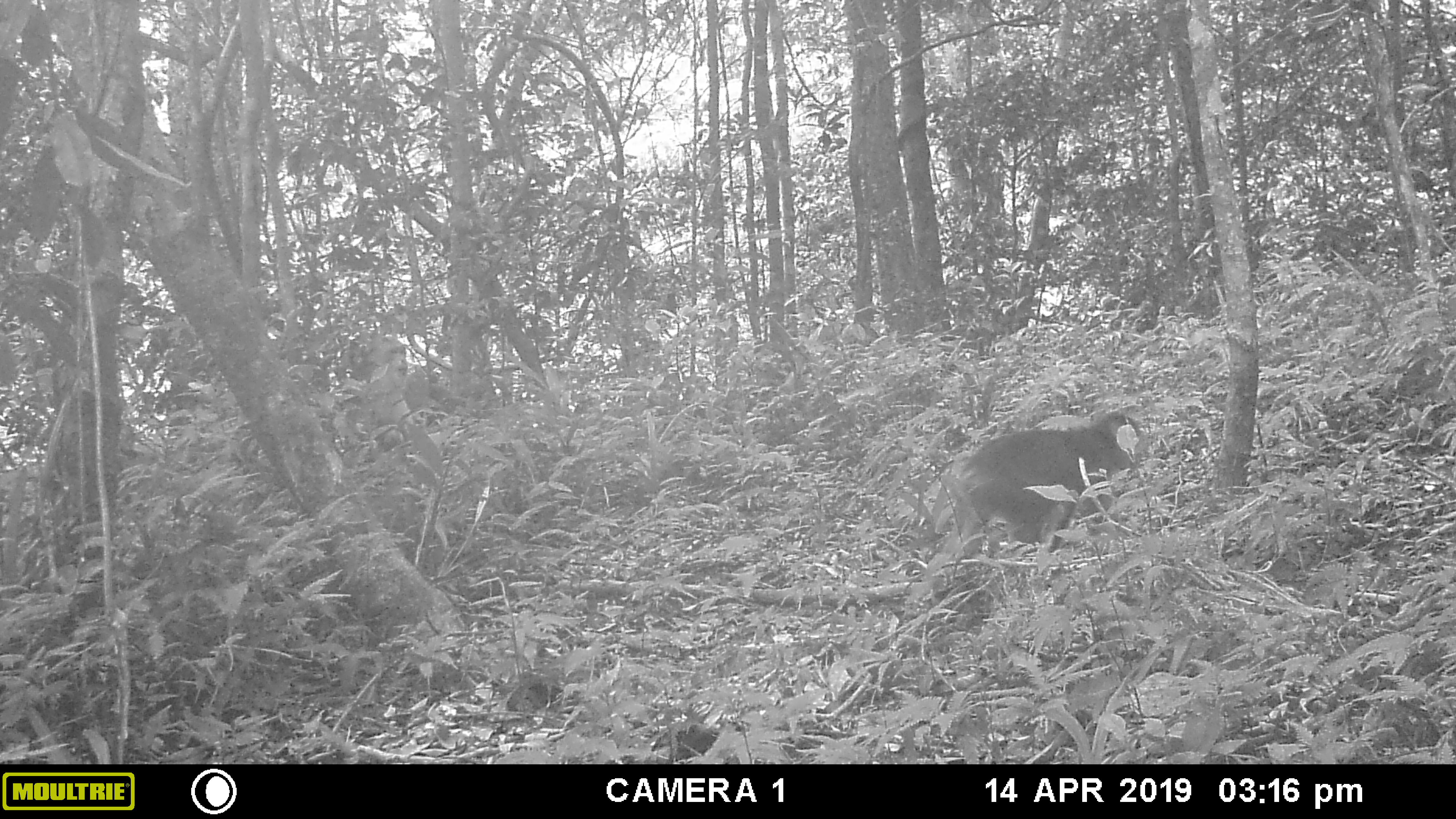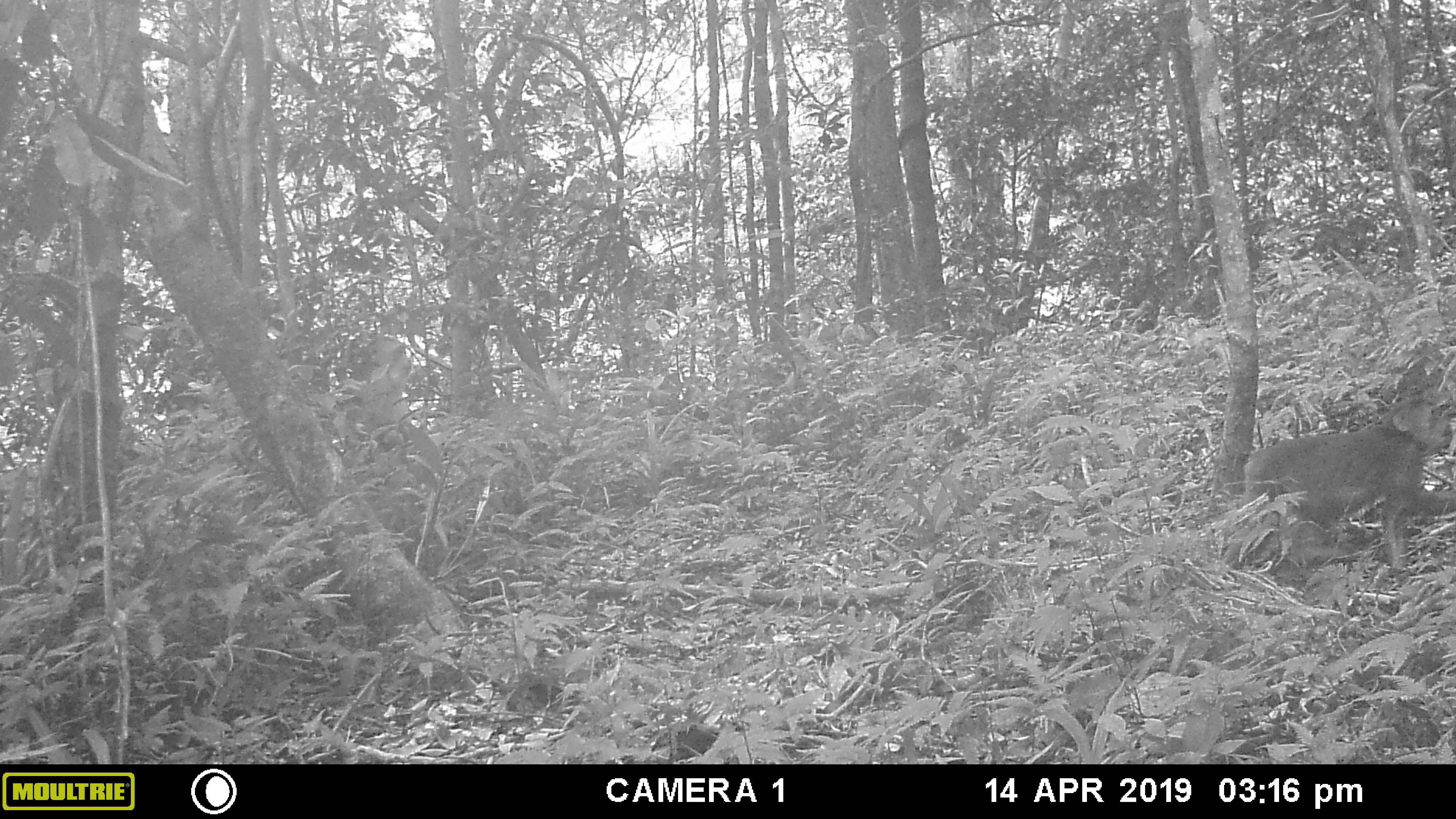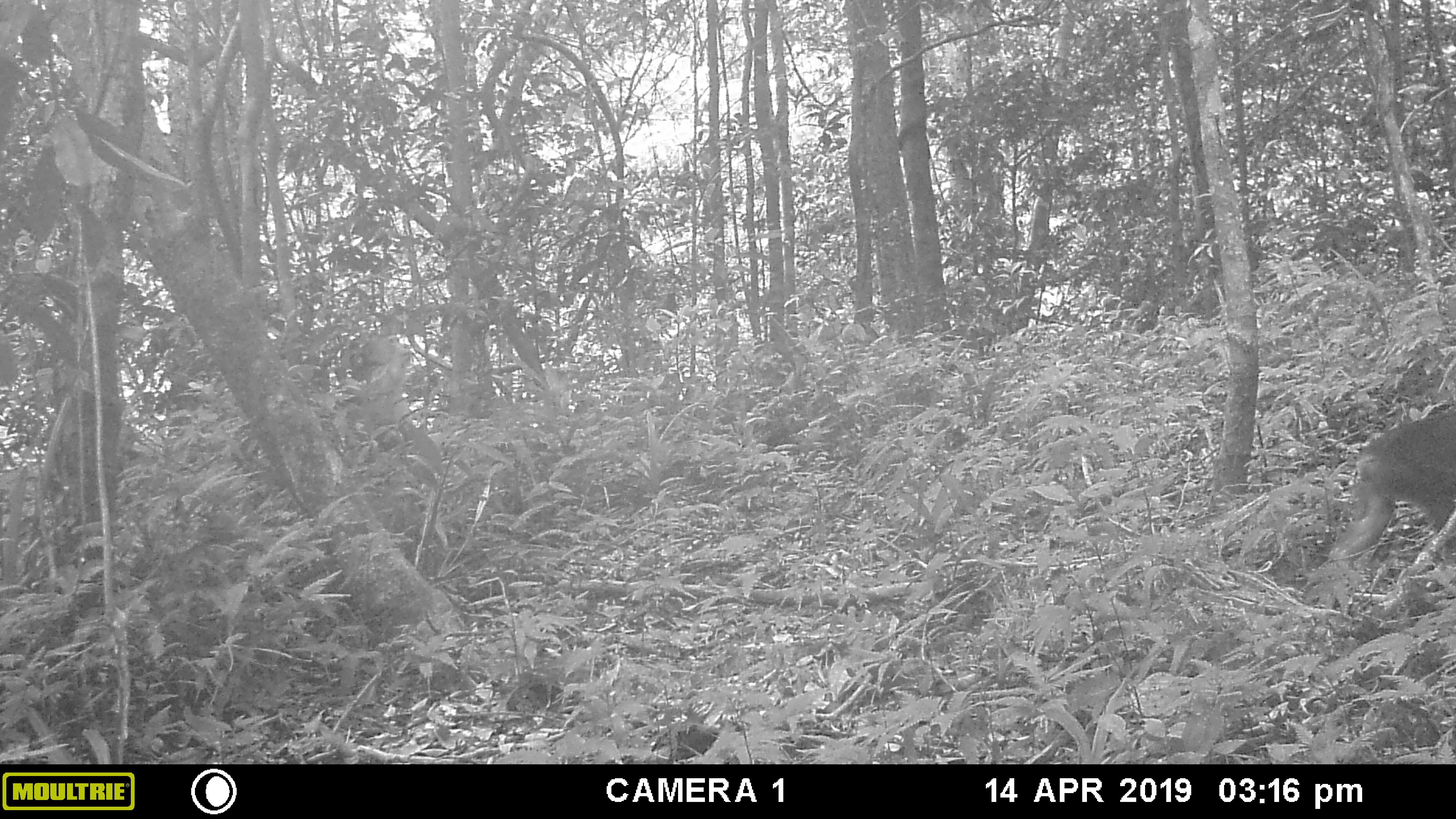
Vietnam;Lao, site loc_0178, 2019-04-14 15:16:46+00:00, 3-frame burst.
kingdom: Animalia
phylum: Chordata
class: Mammalia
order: Primates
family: Cercopithecidae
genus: Macaca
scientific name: Macaca arctoides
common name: stump-tailed macaque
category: stump tailed macaque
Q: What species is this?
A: Stump tailed macaque (stump-tailed macaque) (Macaca arctoides).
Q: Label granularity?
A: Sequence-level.